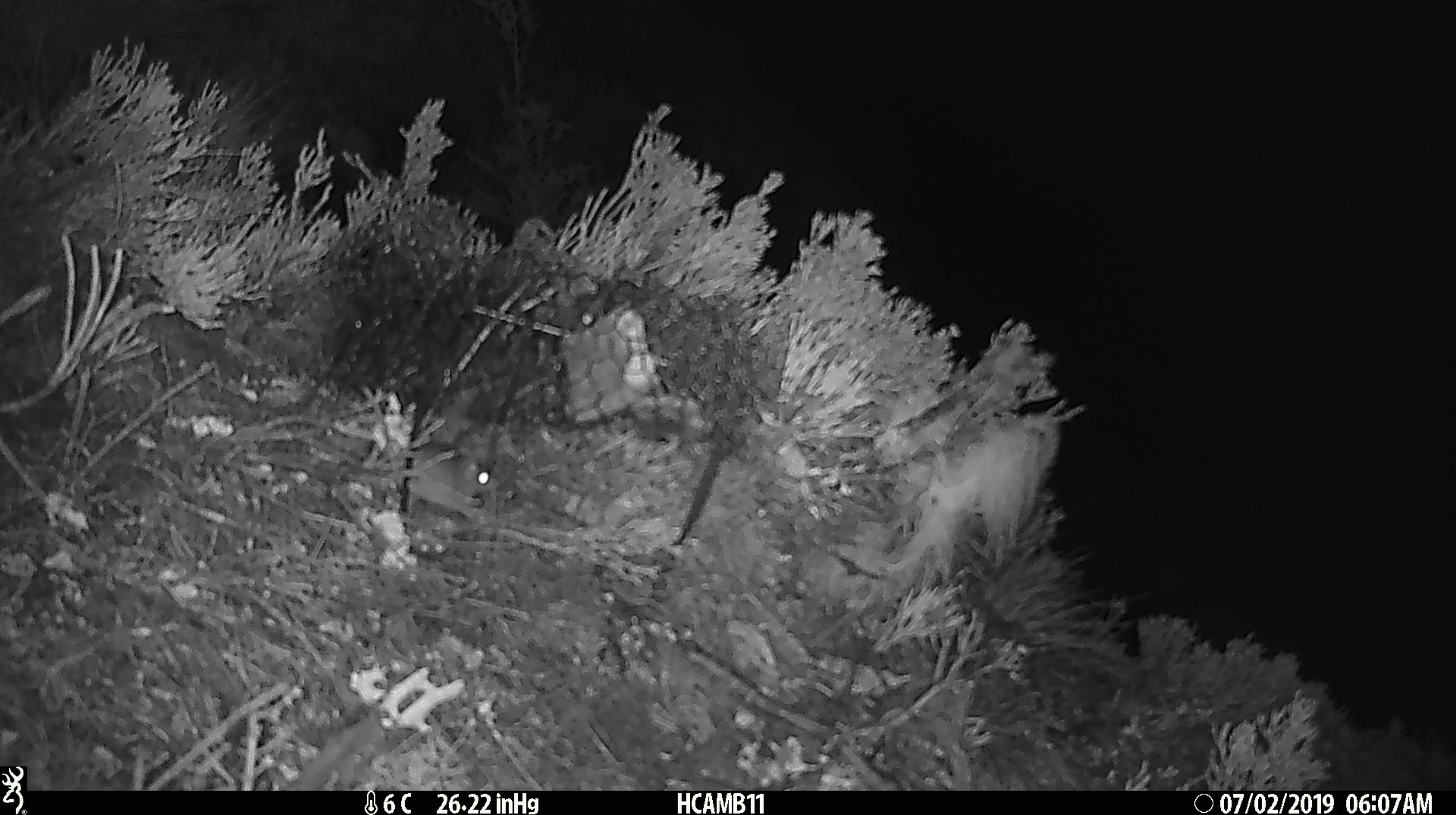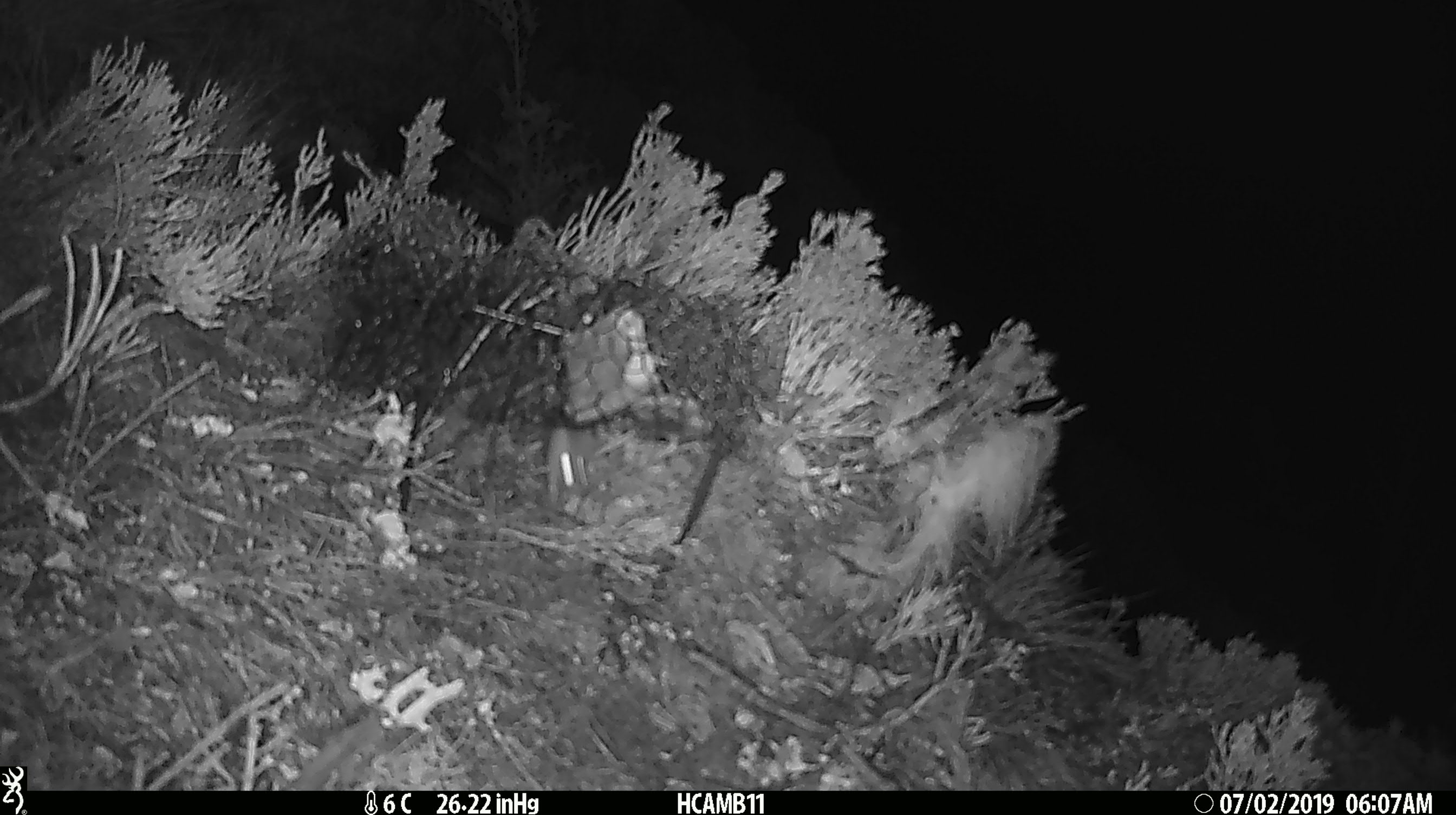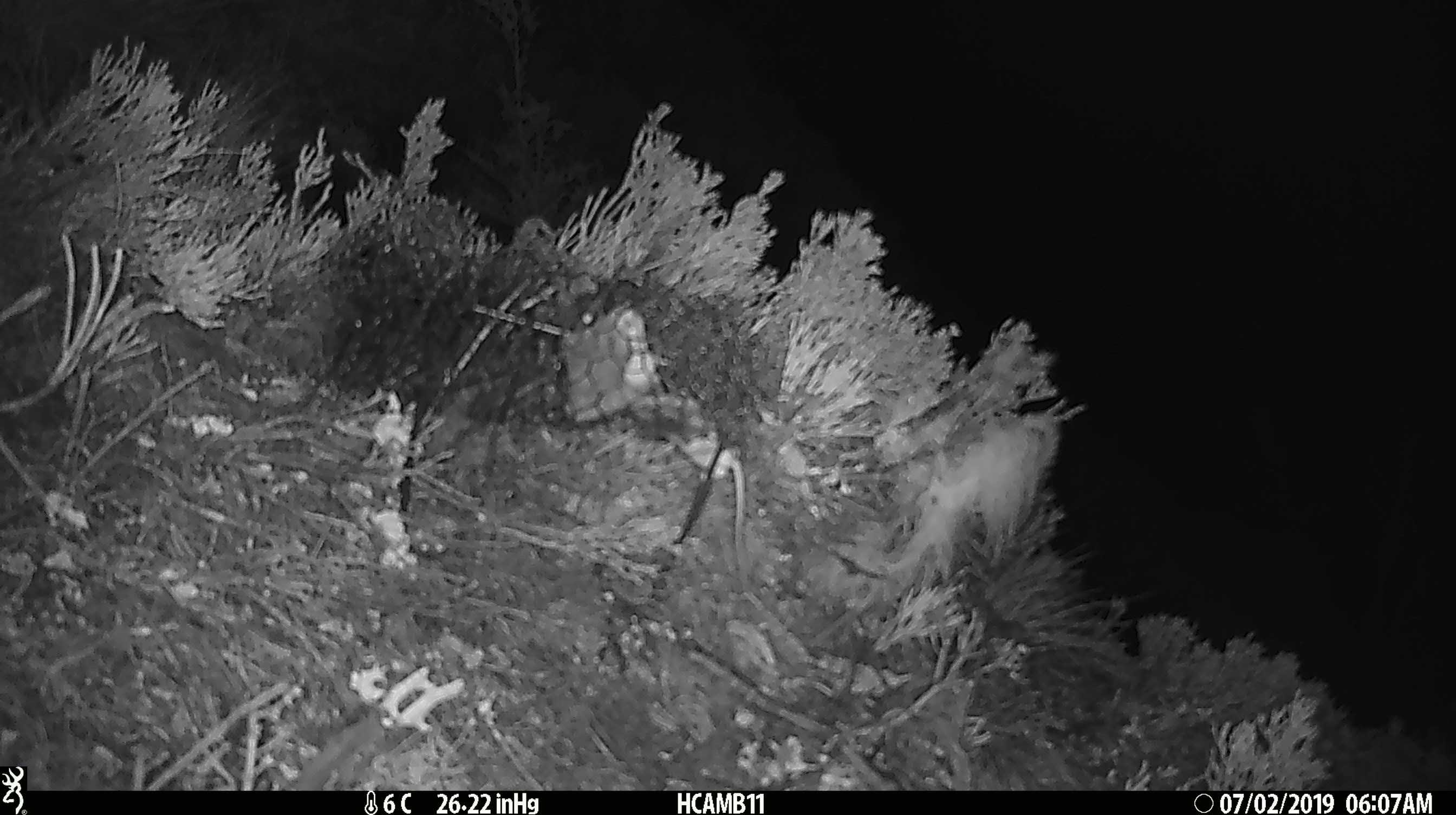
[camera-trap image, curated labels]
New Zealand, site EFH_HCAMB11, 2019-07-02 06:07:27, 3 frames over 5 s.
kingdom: Animalia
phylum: Chordata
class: Mammalia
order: Rodentia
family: Muridae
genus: Mus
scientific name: Mus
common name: mouse